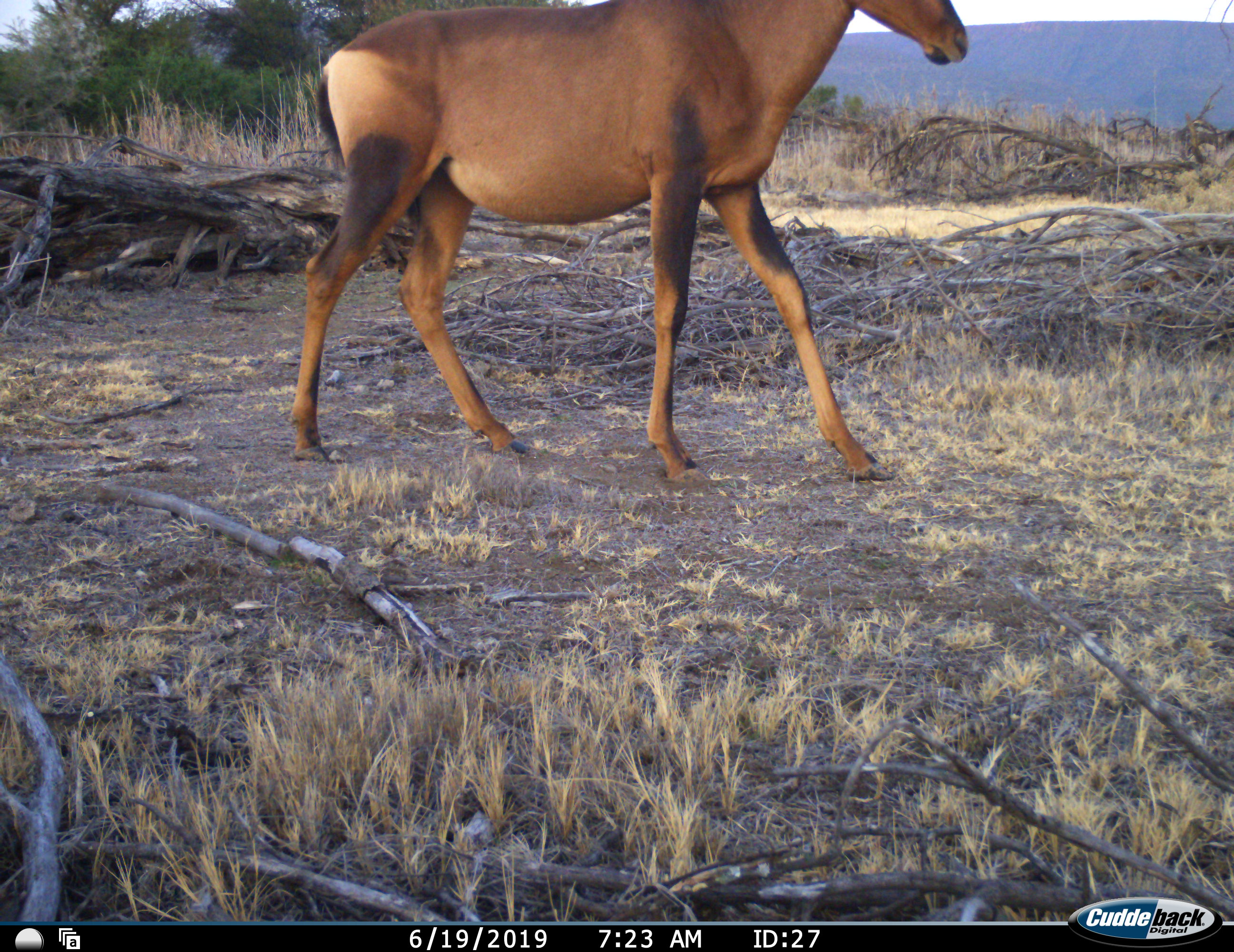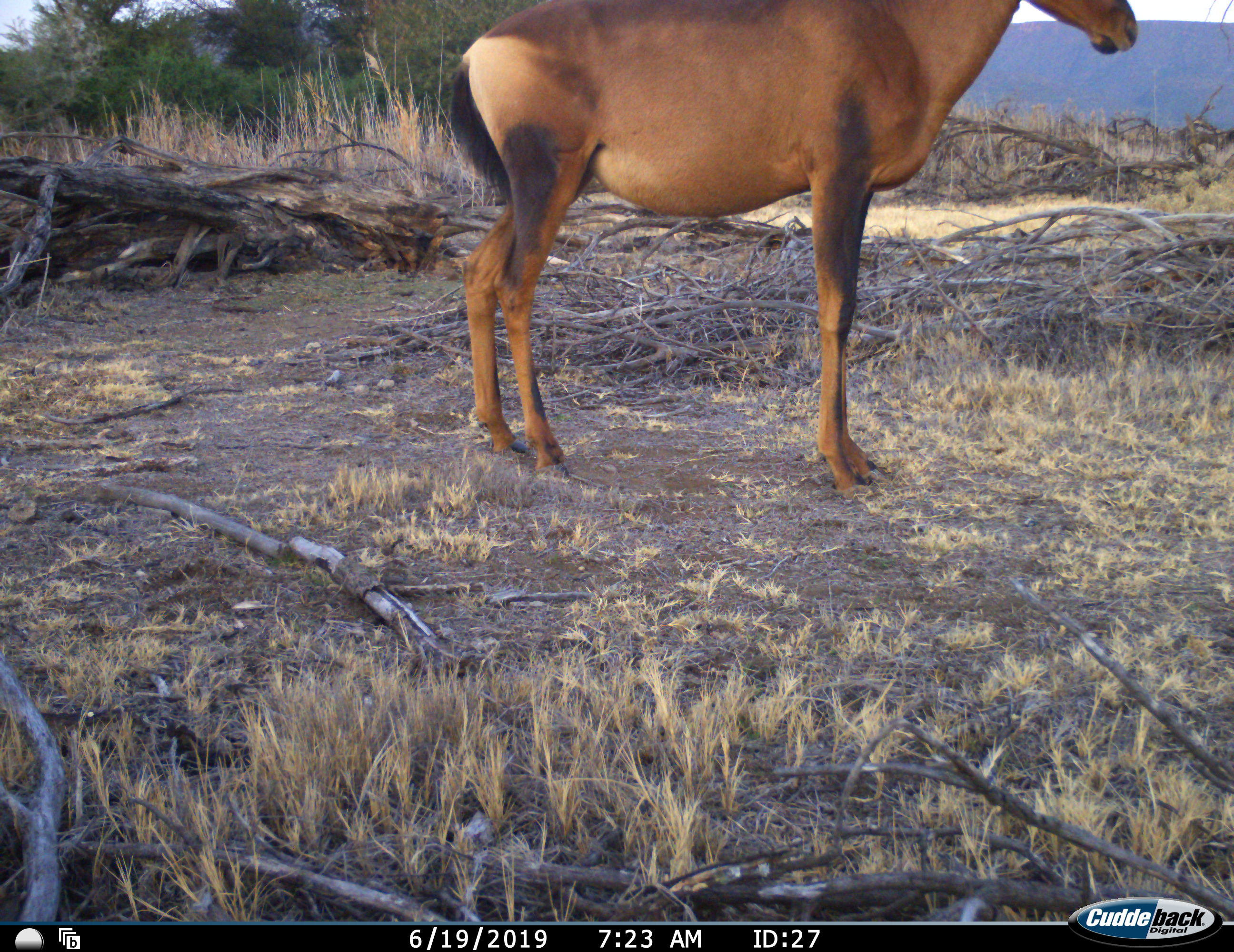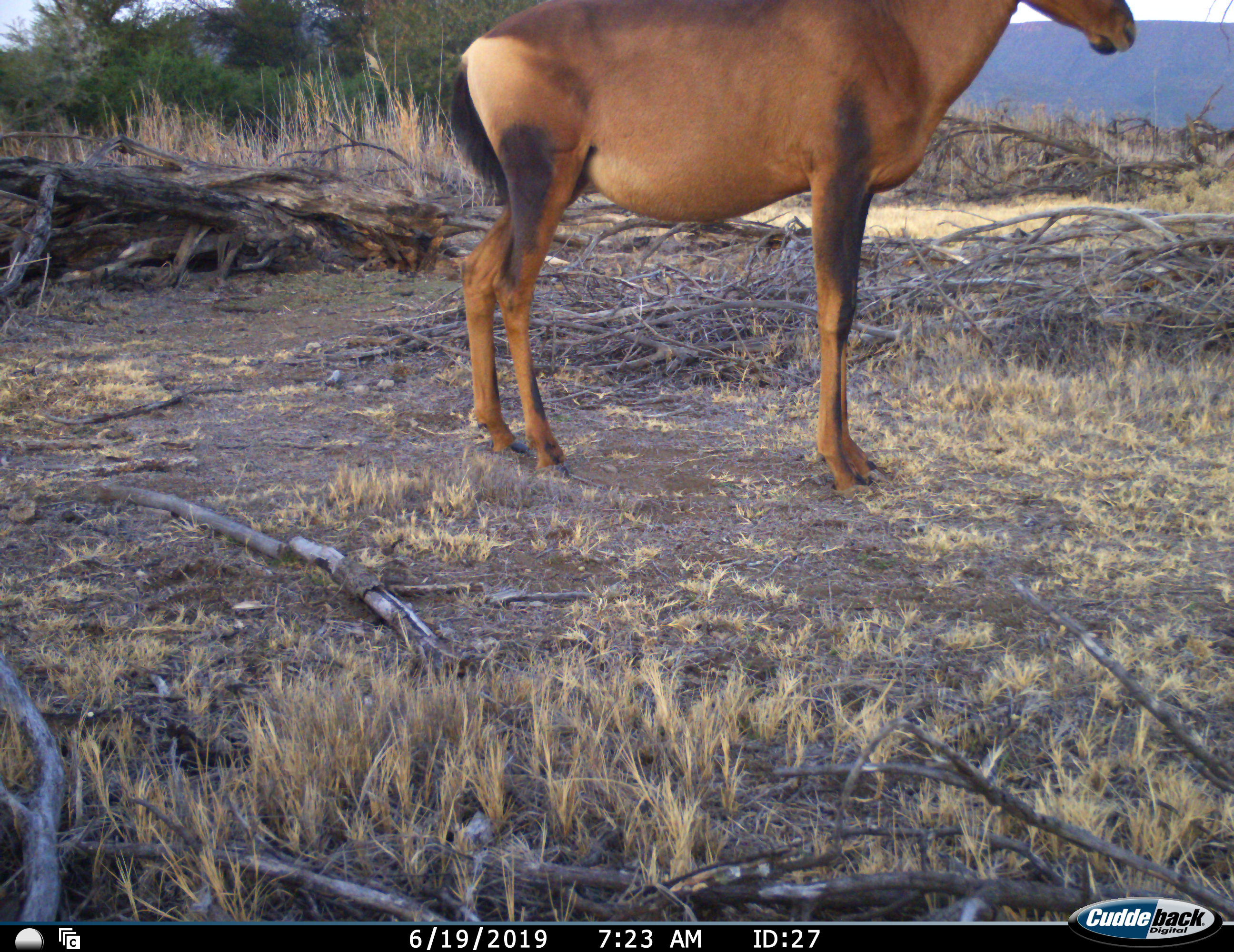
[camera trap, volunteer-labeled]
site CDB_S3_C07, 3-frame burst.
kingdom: Animalia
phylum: Chordata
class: Mammalia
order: Artiodactyla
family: Bovidae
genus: Alcelaphus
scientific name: Alcelaphus buselaphus caama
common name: red hartebeest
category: hartebeestred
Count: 1.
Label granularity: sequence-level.